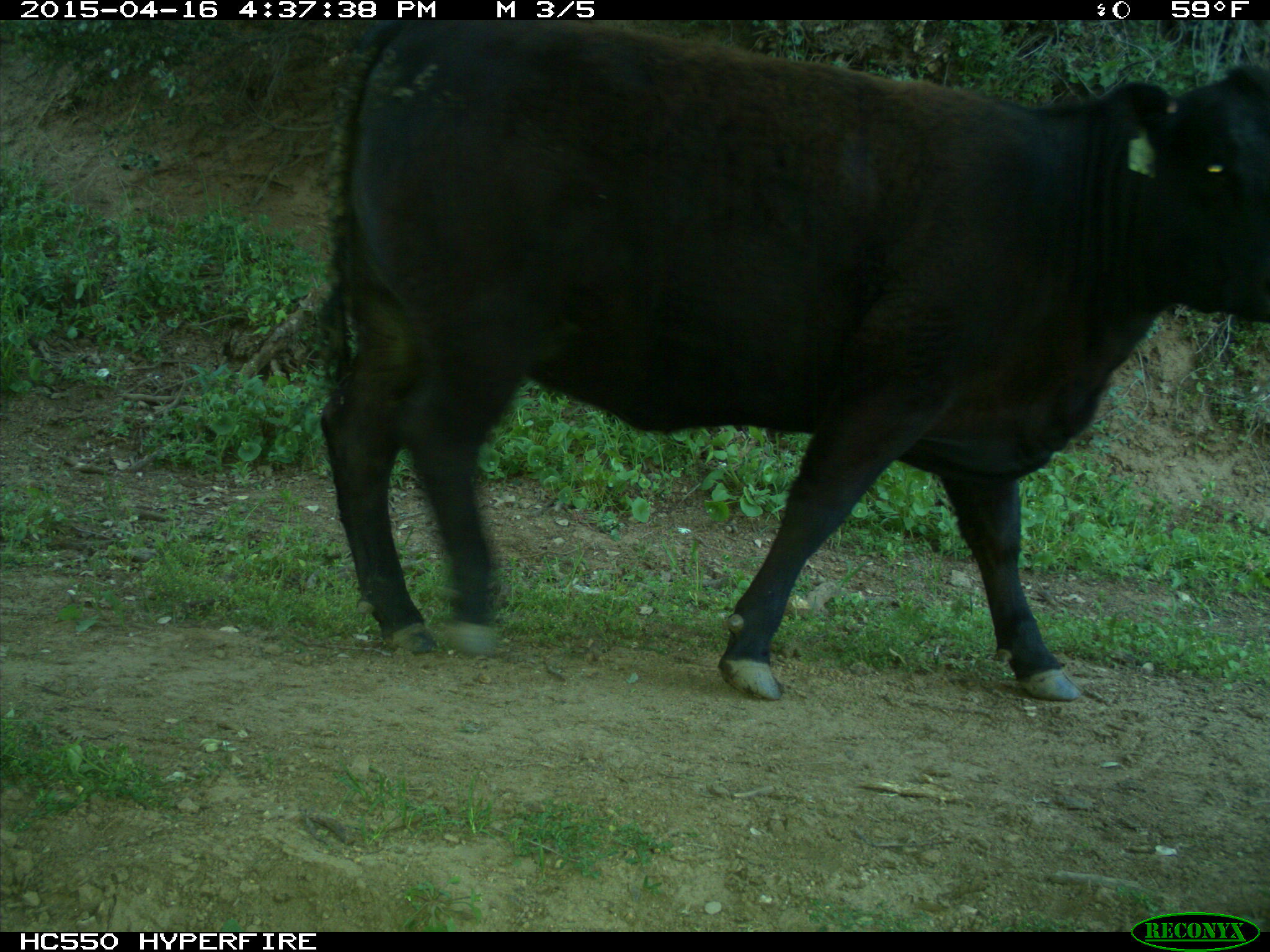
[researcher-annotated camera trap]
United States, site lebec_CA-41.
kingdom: Animalia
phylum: Chordata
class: Mammalia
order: Artiodactyla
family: Bovidae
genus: Bos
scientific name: Bos taurus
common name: domestic cow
Bos taurus (domestic cow).